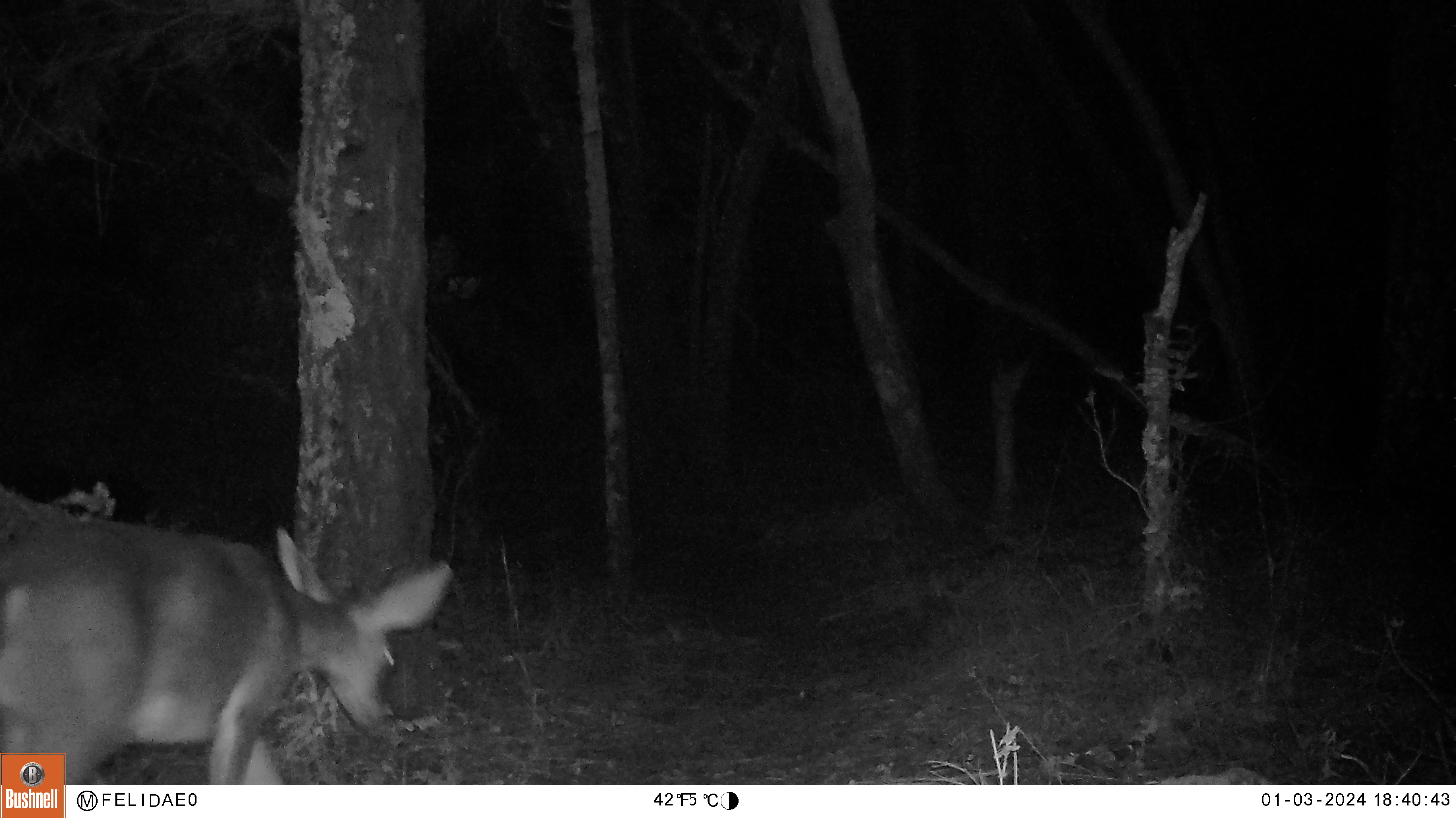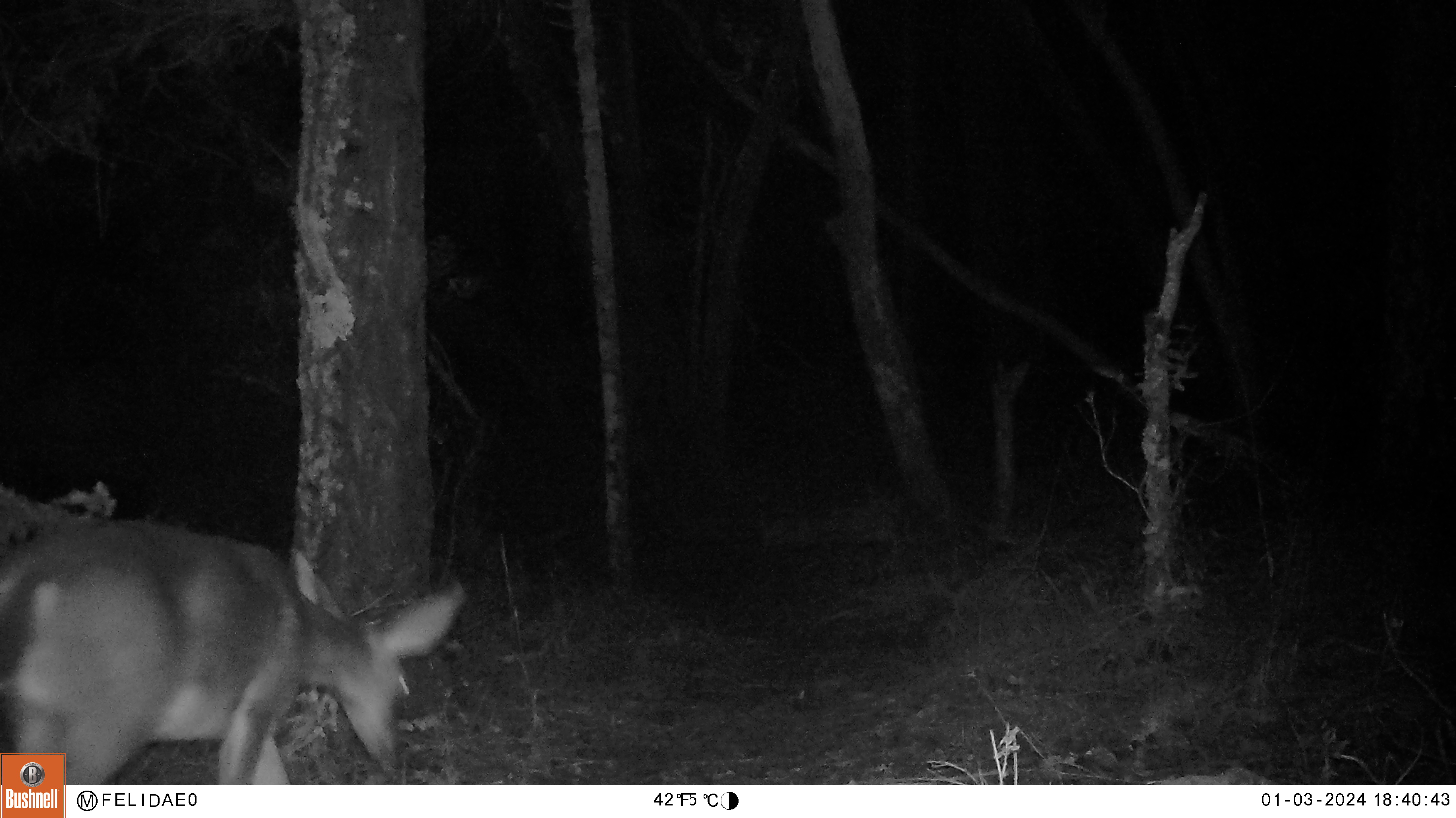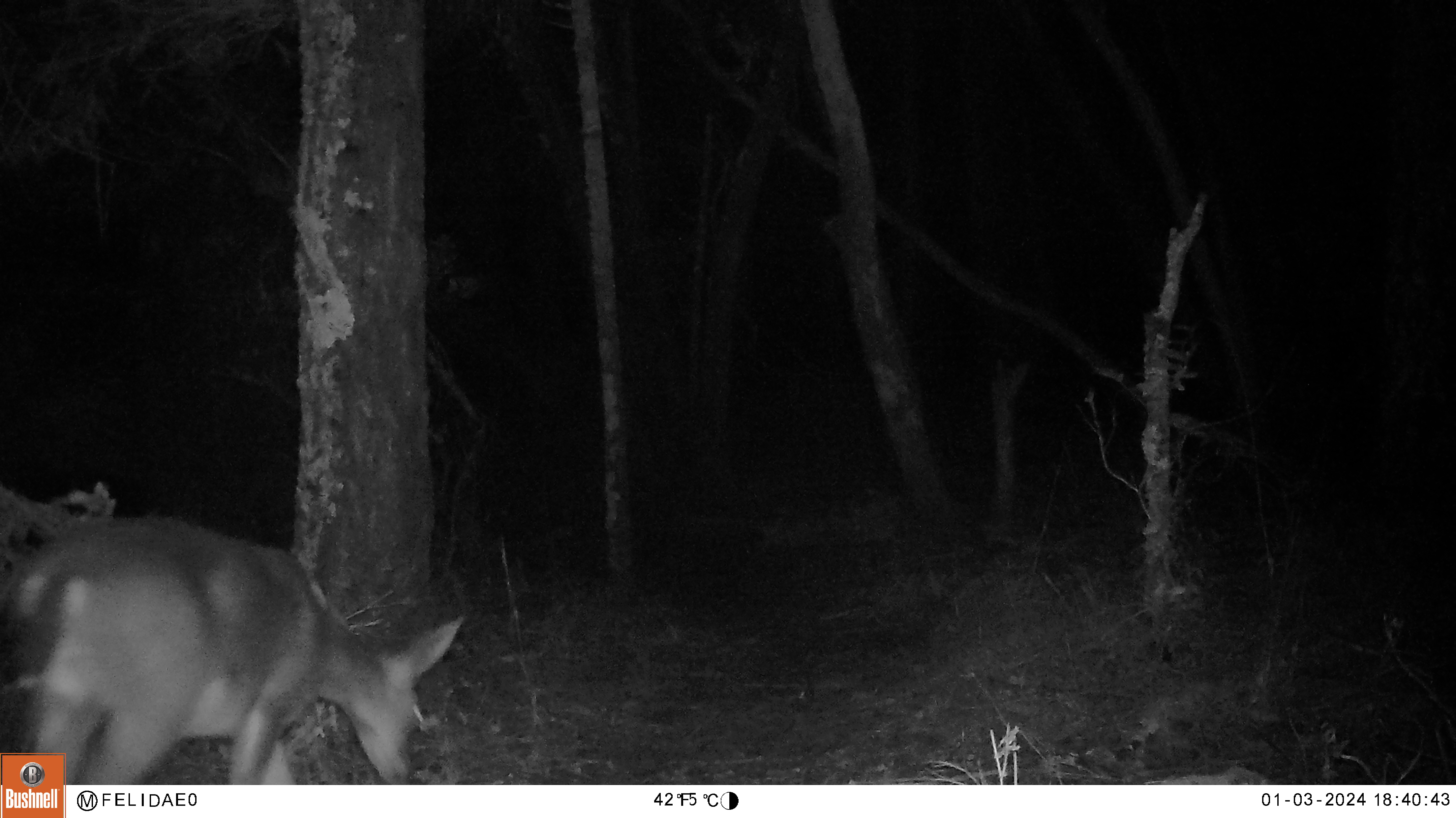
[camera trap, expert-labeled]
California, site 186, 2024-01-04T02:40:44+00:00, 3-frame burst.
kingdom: Animalia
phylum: Chordata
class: Mammalia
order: Artiodactyla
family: Cervidae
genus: Odocoileus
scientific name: Odocoileus hemionus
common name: mule deer